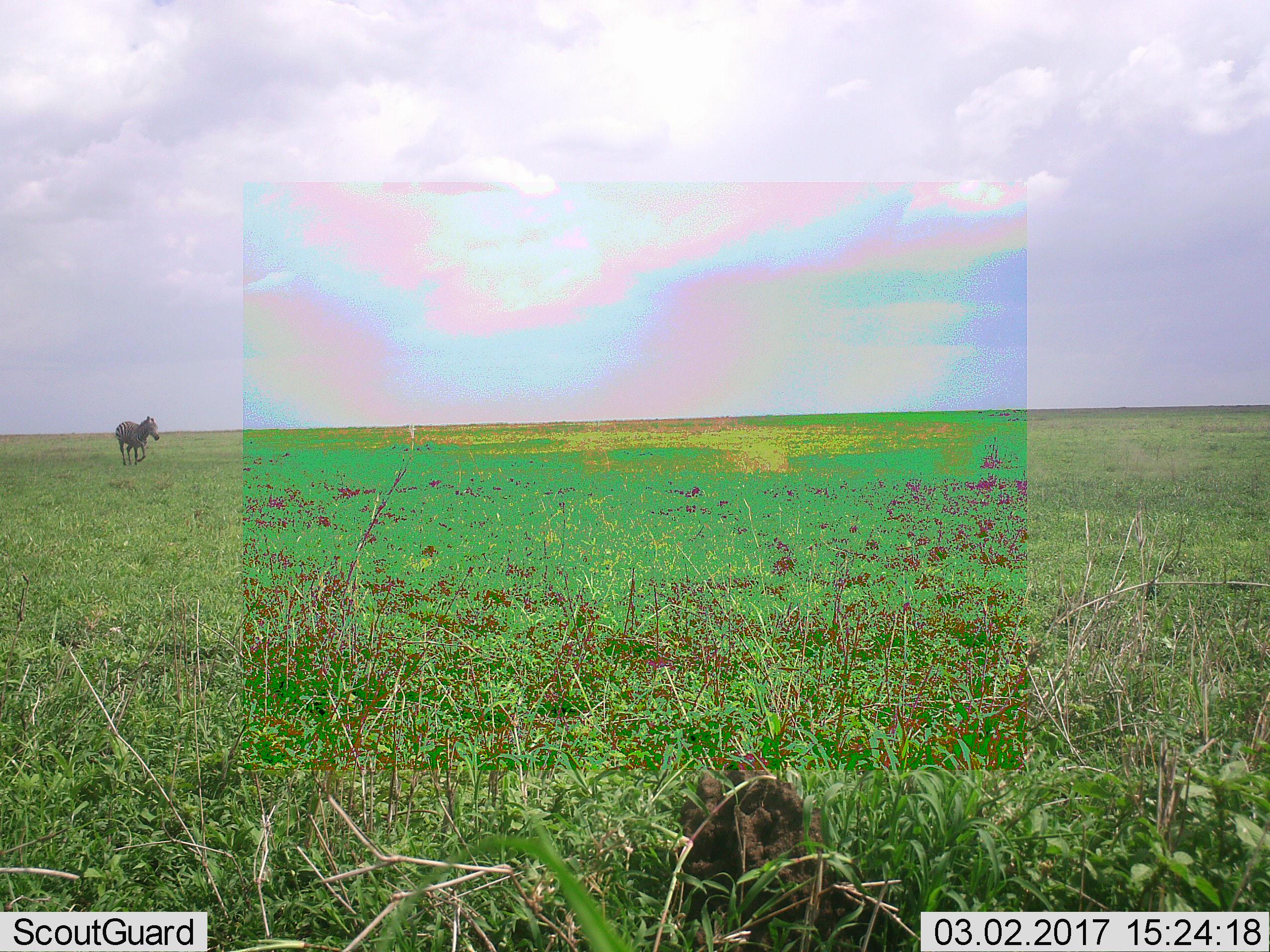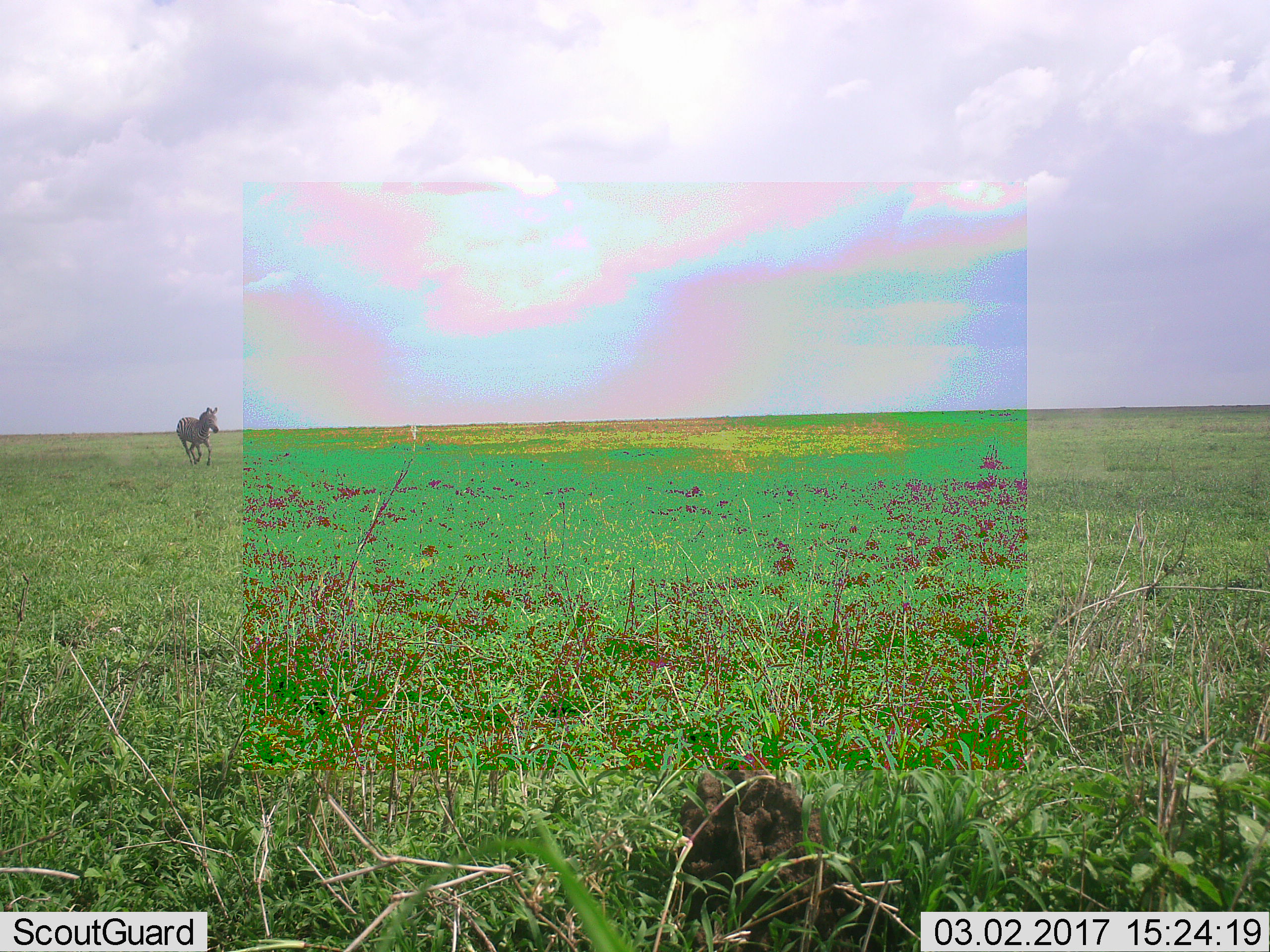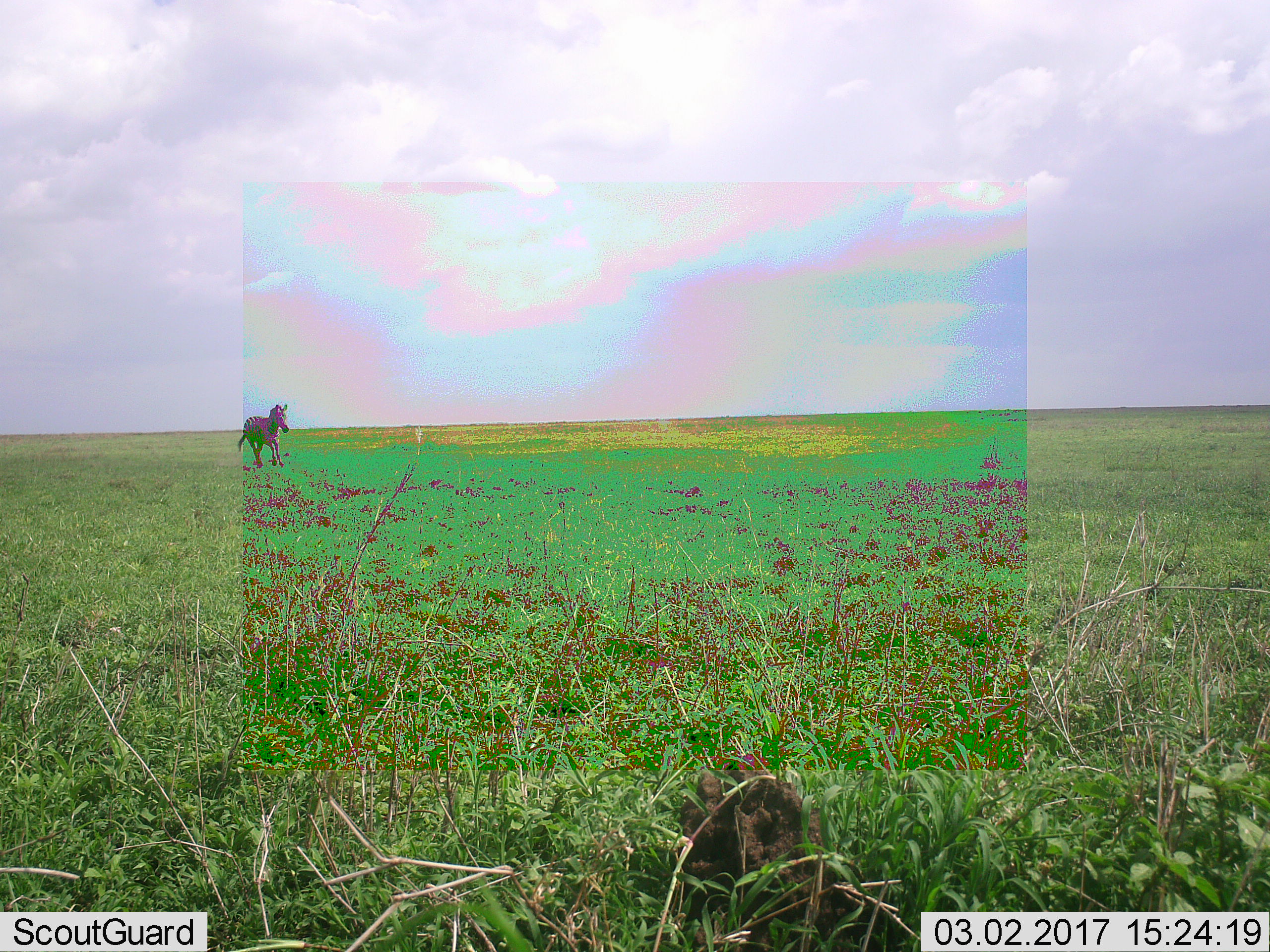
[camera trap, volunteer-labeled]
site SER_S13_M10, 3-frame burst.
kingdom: Animalia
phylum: Chordata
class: Mammalia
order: Perissodactyla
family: Equidae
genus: Equus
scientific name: Equus quagga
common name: plains zebra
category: zebraplains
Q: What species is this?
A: Zebraplains (plains zebra) (Equus quagga).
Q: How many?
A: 1.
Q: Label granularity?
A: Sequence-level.